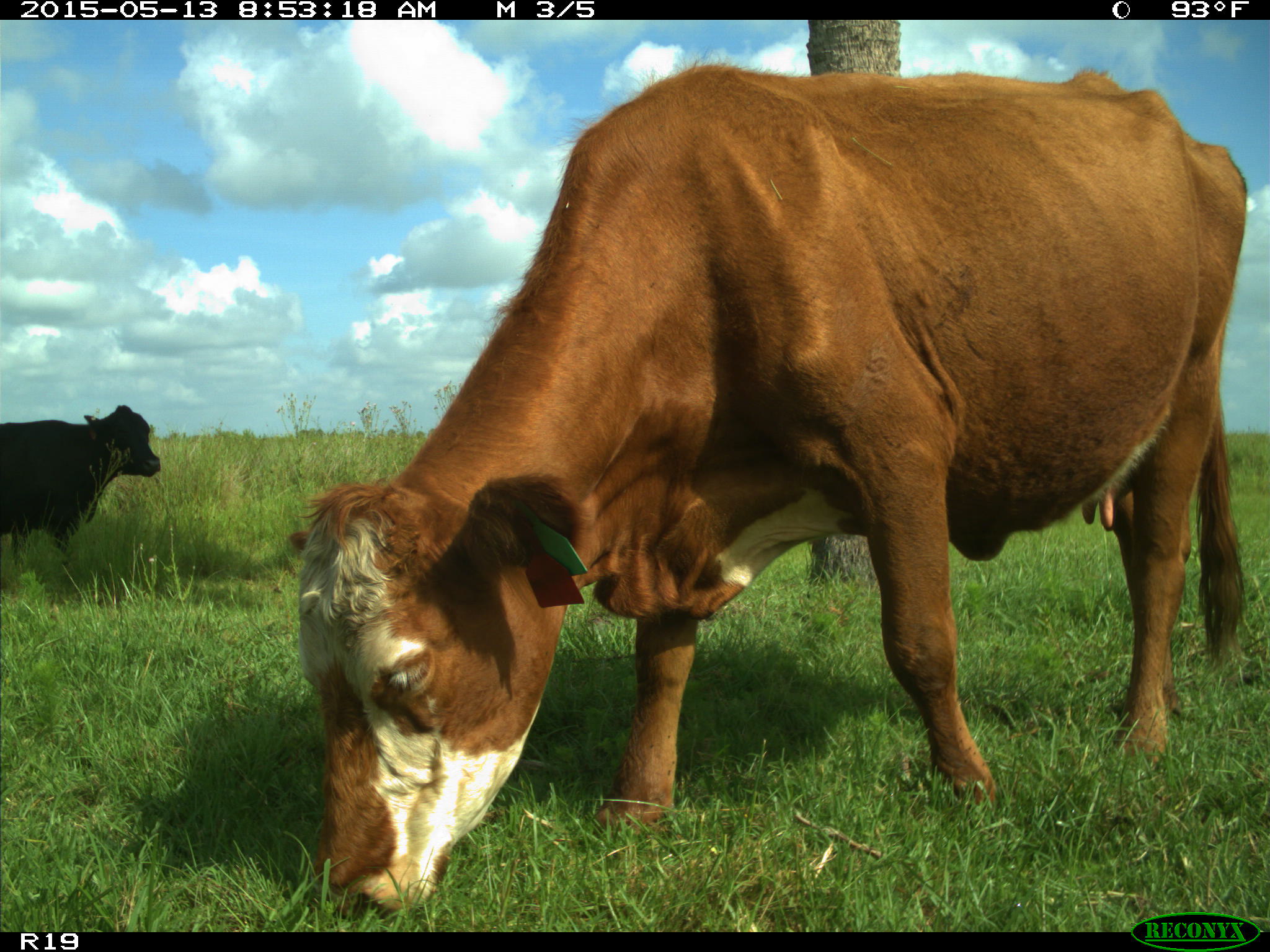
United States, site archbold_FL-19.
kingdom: Animalia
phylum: Chordata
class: Mammalia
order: Artiodactyla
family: Bovidae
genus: Bos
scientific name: Bos taurus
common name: domestic cow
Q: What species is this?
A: Bos taurus (domestic cow).